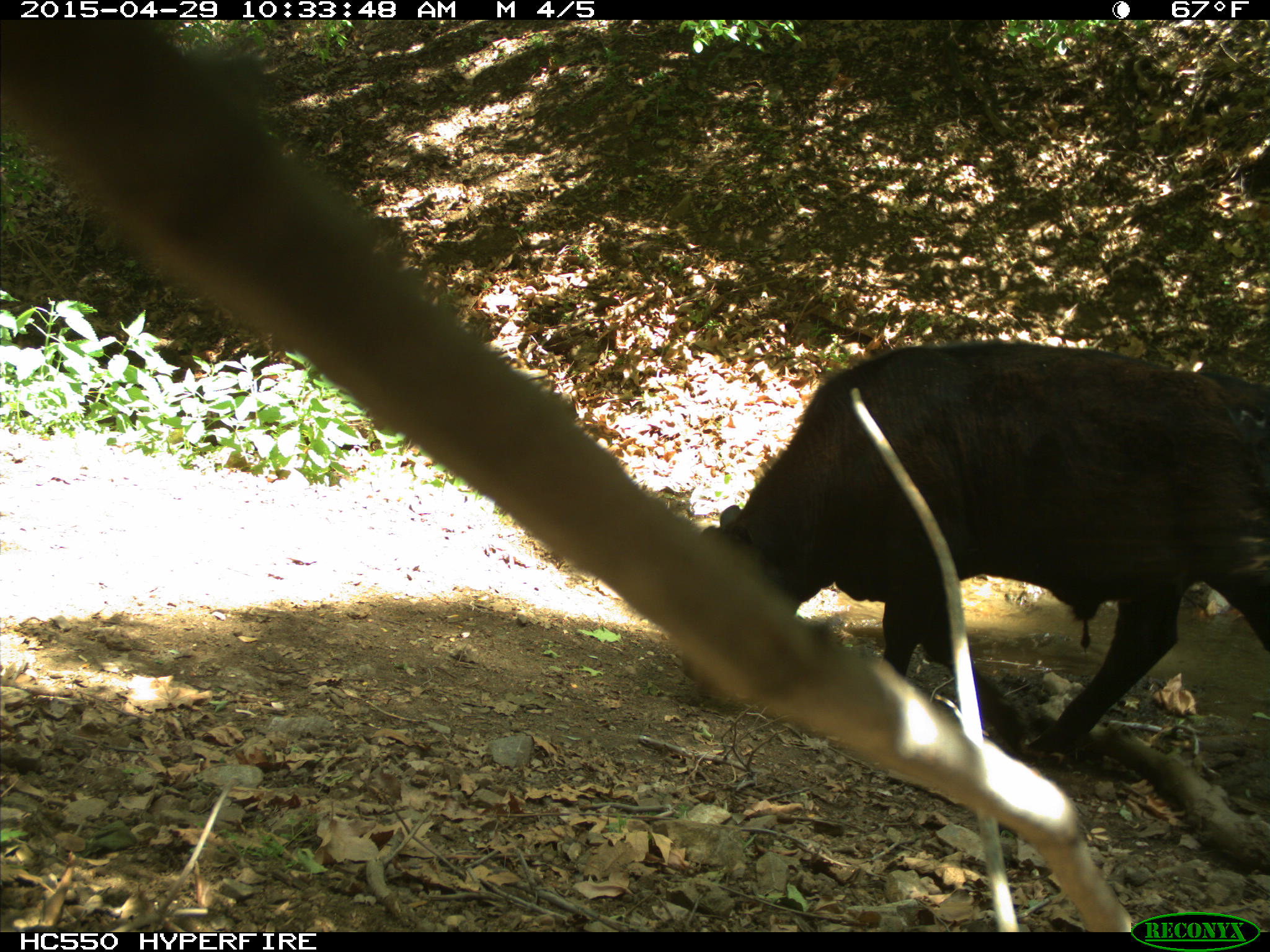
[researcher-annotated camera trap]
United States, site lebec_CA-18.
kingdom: Animalia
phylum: Chordata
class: Mammalia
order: Artiodactyla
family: Bovidae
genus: Bos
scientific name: Bos taurus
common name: domestic cow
Bos taurus (domestic cow).